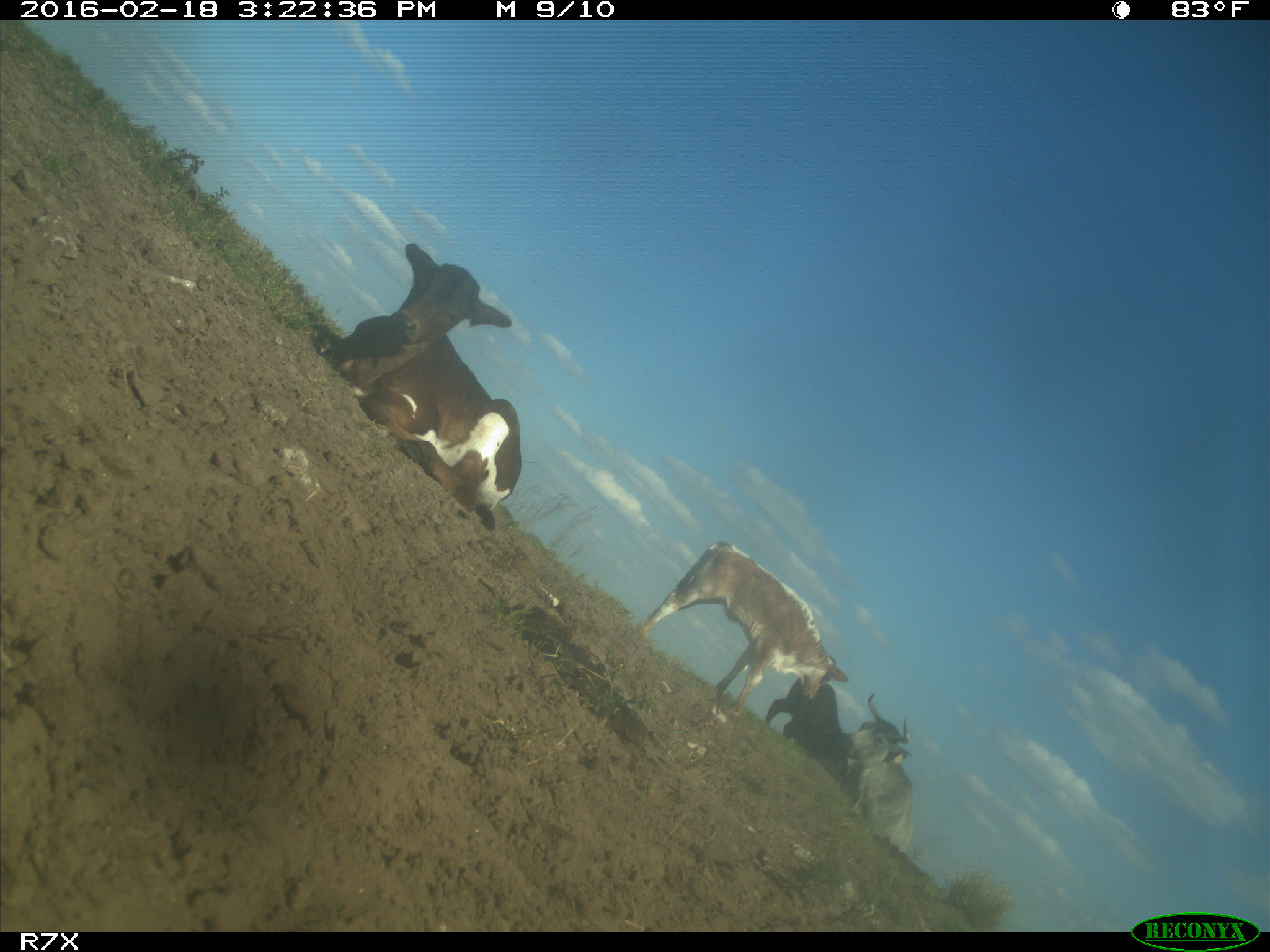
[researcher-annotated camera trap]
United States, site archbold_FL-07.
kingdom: Animalia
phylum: Chordata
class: Mammalia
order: Artiodactyla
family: Bovidae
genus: Bos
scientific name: Bos taurus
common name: domestic cow